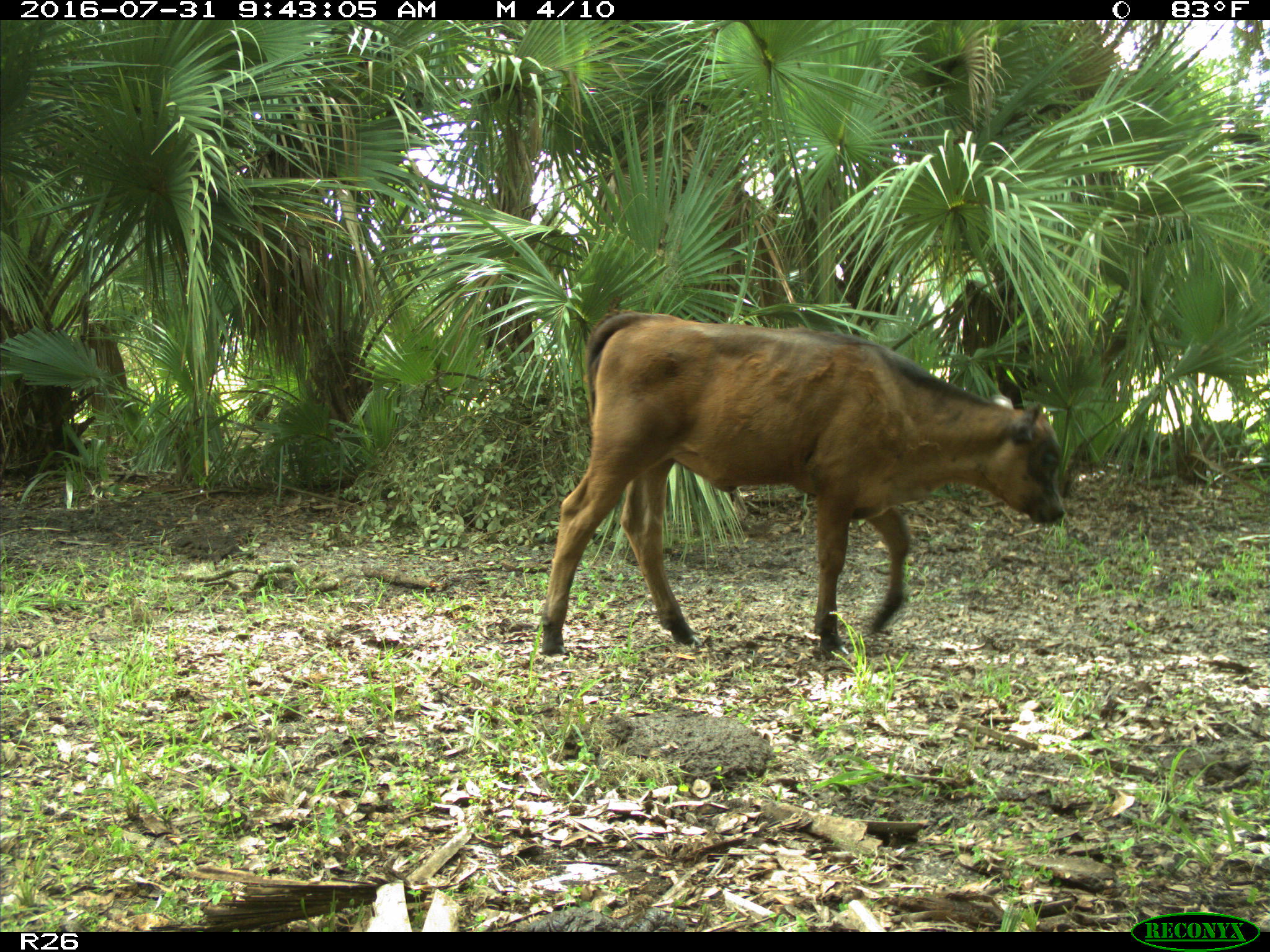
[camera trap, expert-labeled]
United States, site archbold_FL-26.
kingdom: Animalia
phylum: Chordata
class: Mammalia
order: Artiodactyla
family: Bovidae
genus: Bos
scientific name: Bos taurus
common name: domestic cow